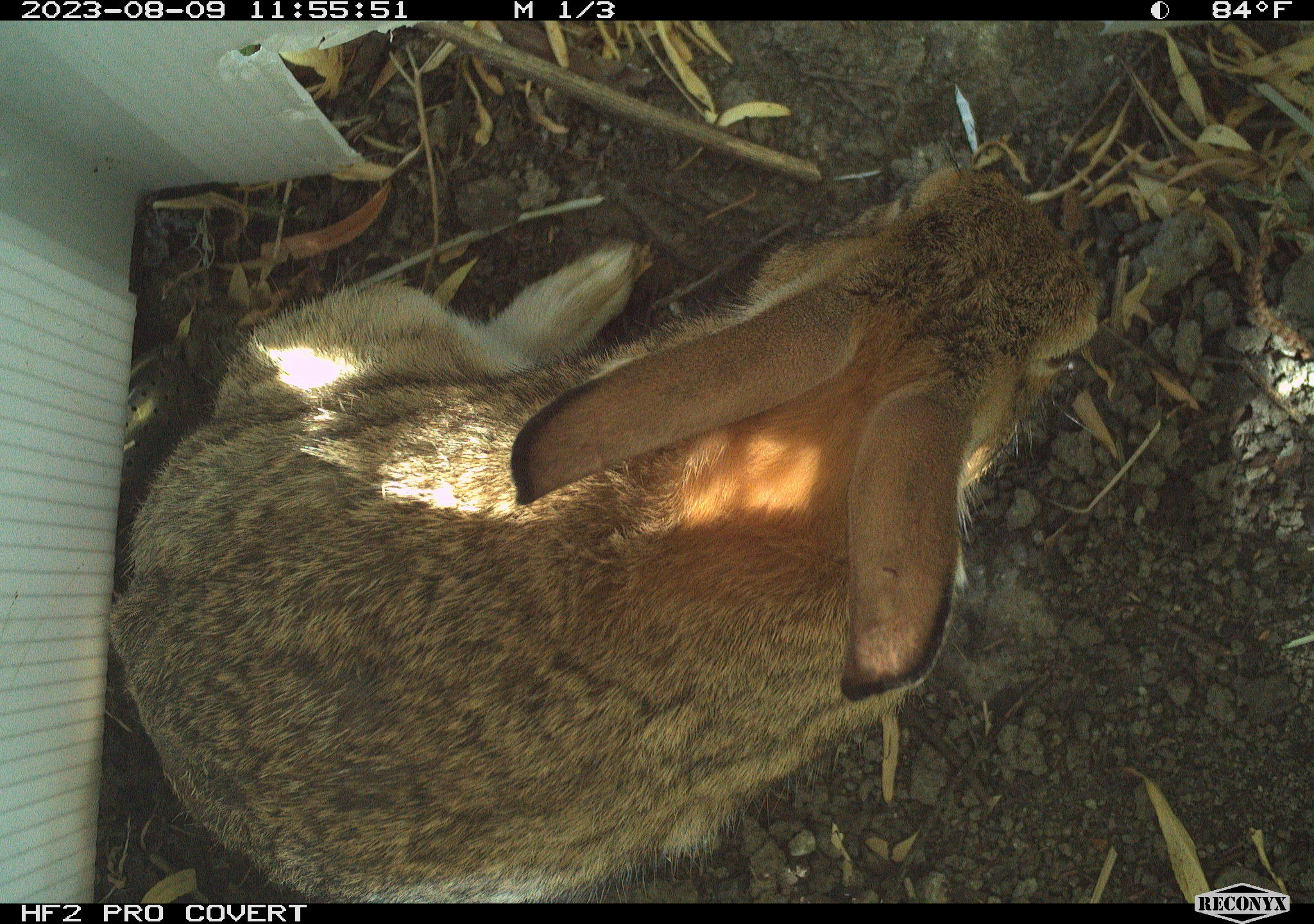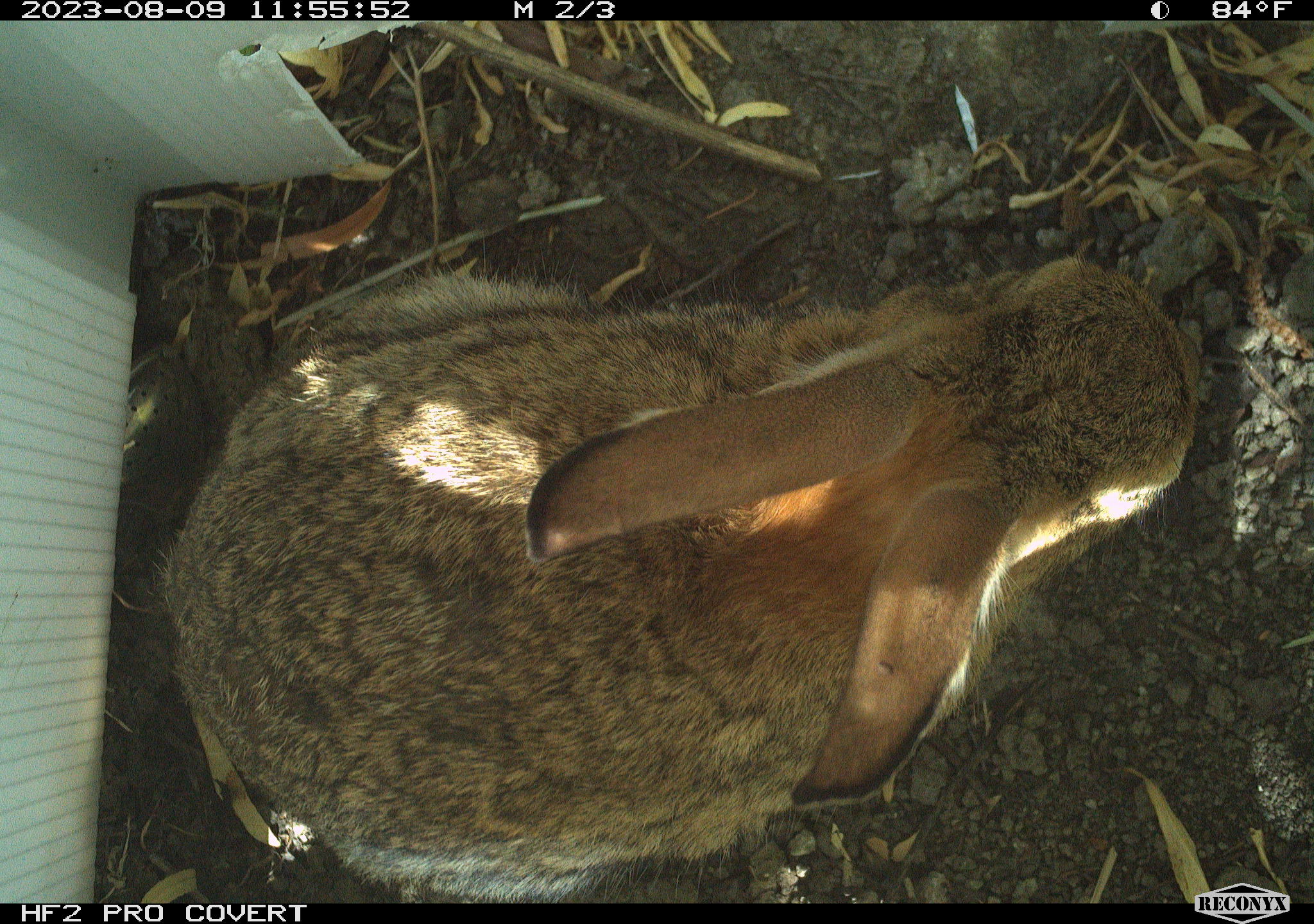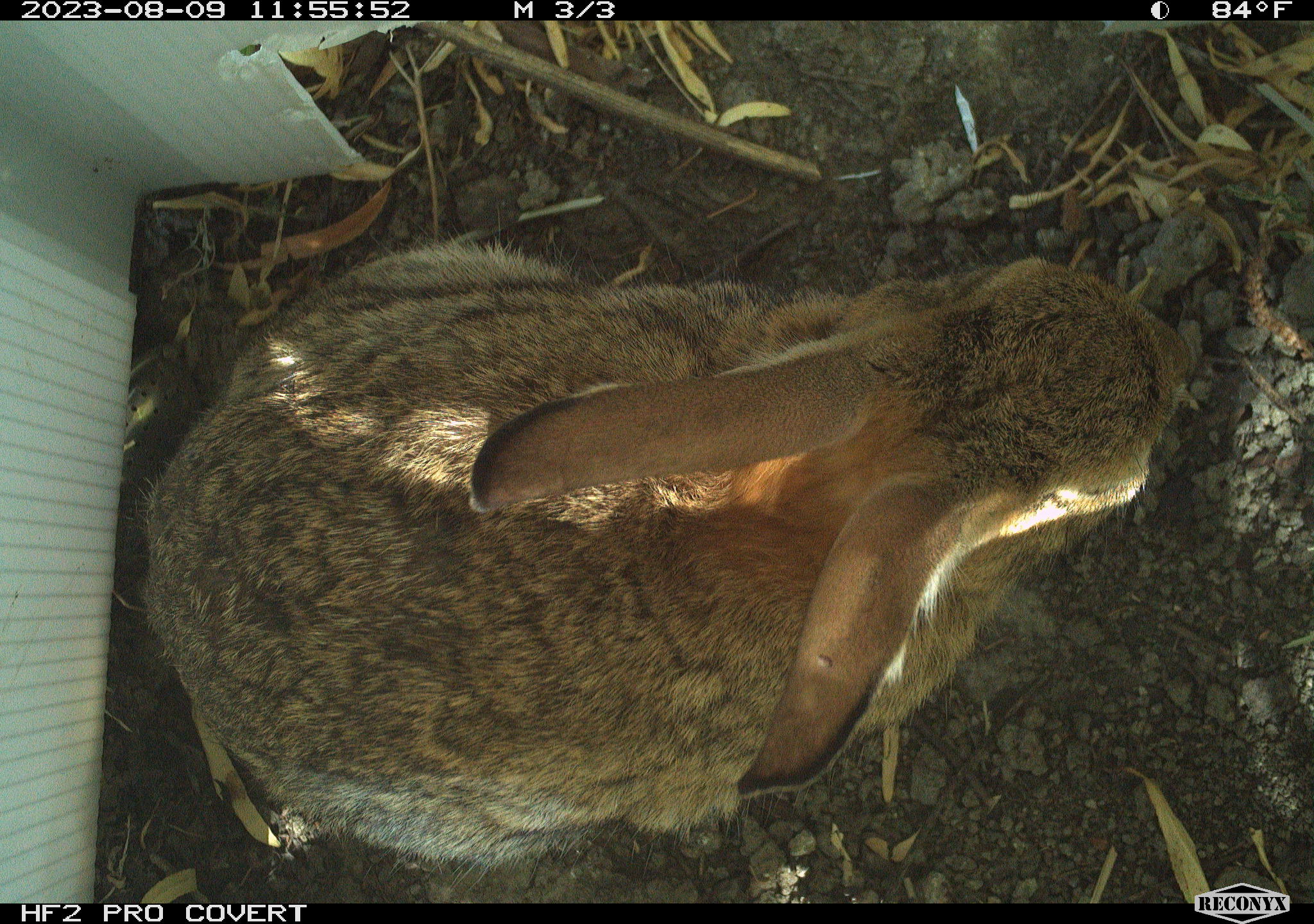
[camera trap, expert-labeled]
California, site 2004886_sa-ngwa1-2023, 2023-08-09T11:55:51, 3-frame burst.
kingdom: Animalia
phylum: Chordata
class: Mammalia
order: Lagomorpha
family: Leporidae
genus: Sylvilagus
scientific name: Sylvilagus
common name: cottontail rabbits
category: sylvilagus species